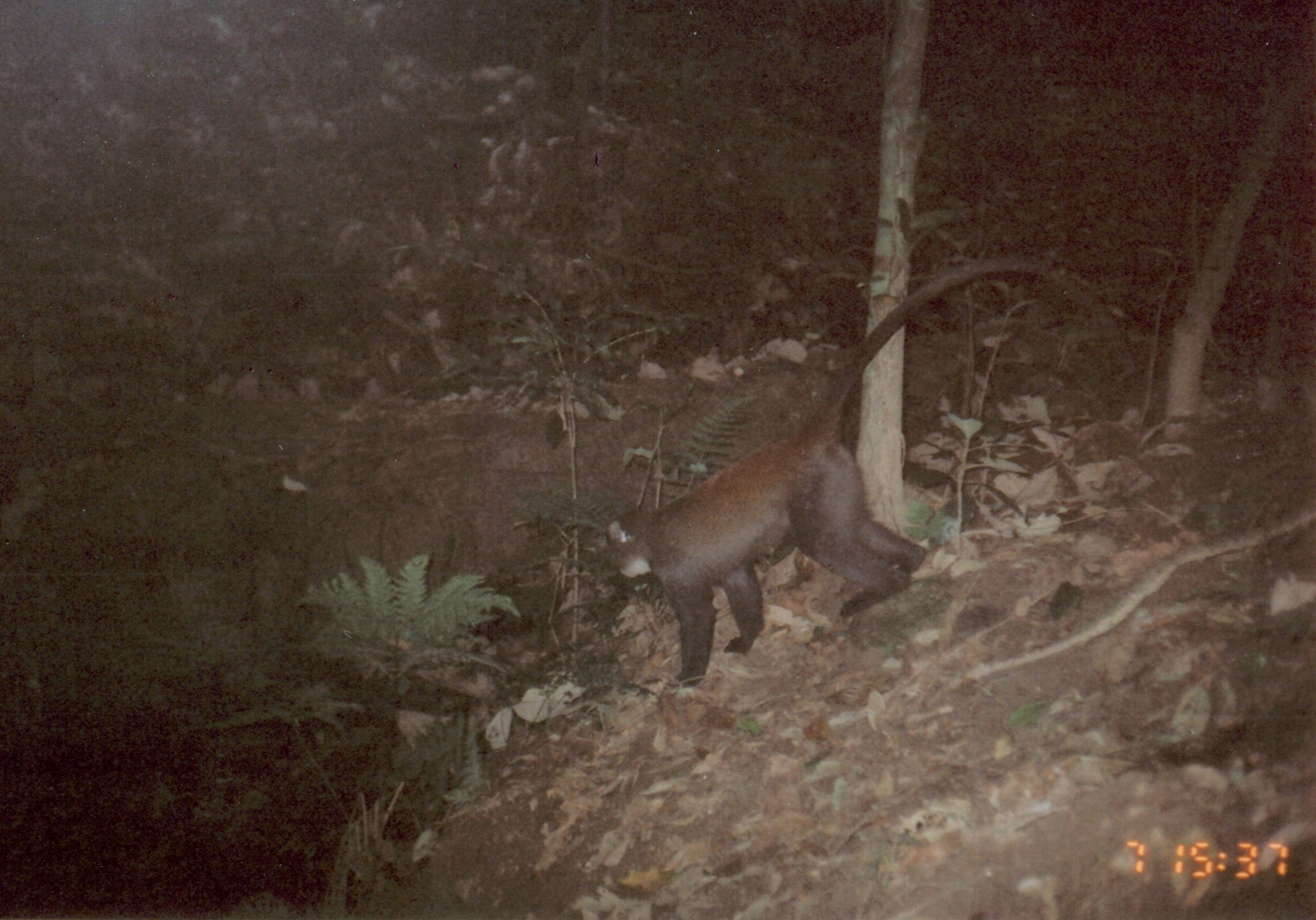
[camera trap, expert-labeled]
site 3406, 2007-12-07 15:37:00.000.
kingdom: Animalia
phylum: Chordata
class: Mammalia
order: Primates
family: Cercopithecidae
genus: Cercopithecus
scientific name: Cercopithecus mitis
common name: blue monkey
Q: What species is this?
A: Cercopithecus mitis (blue monkey).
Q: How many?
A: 1.